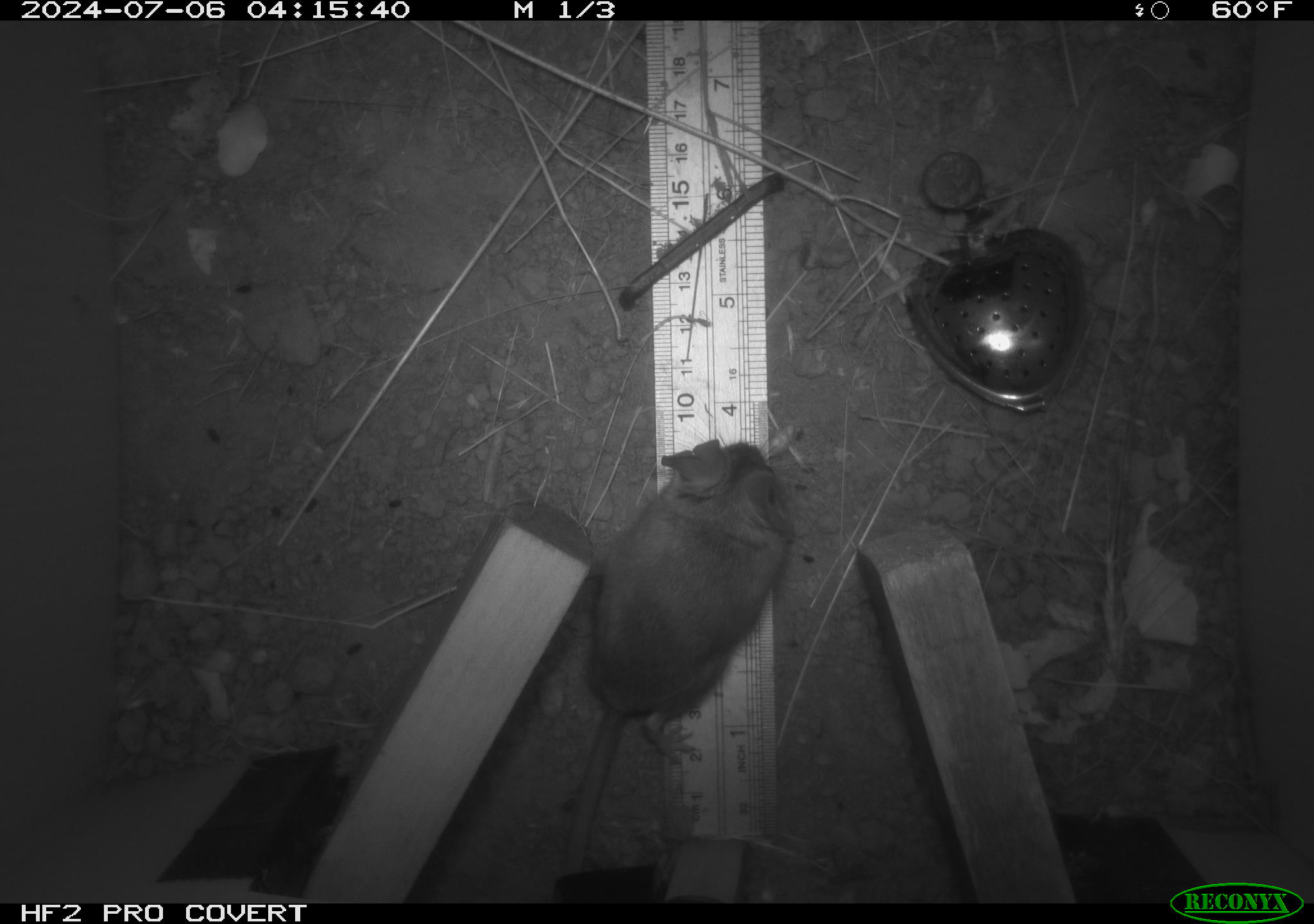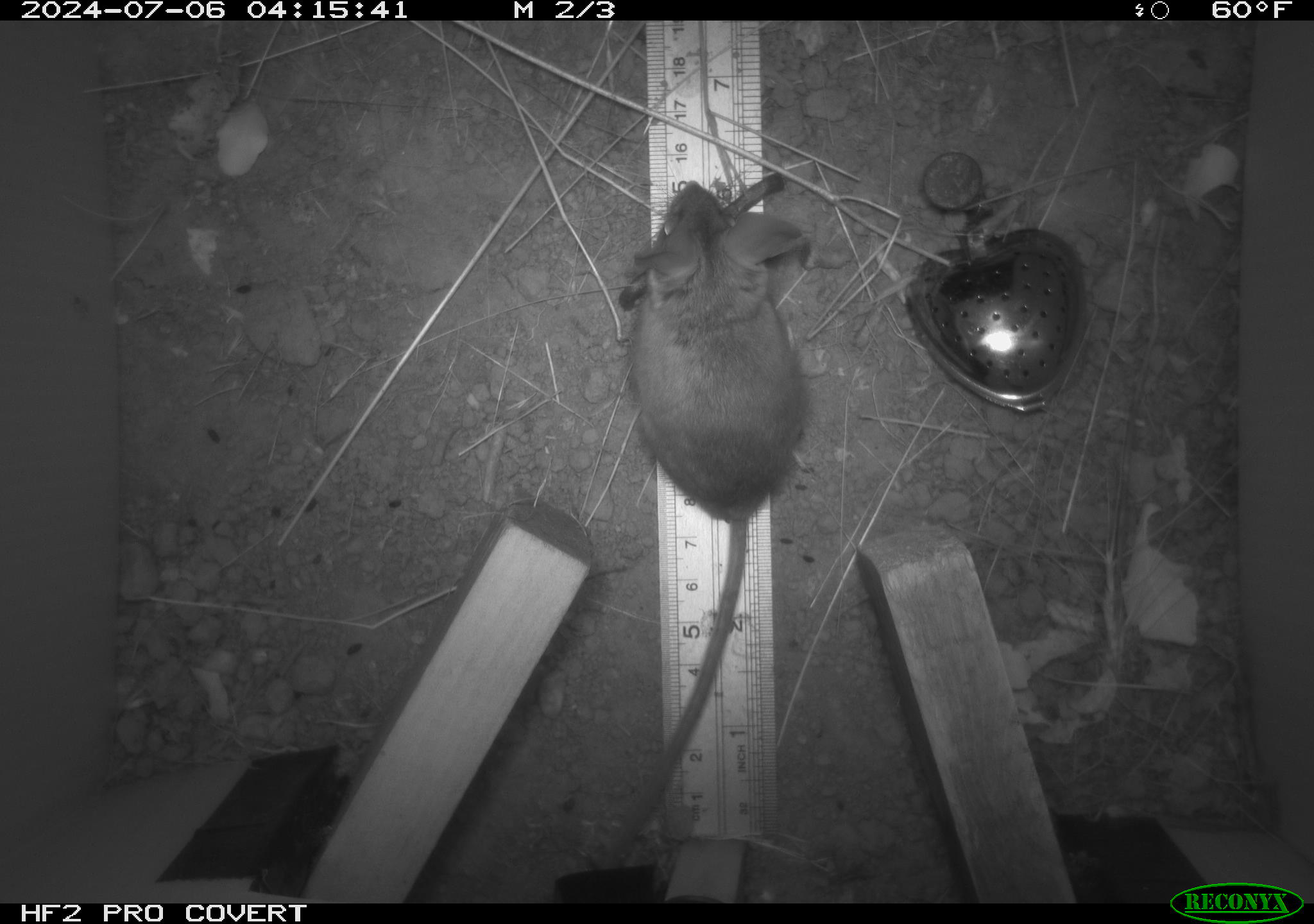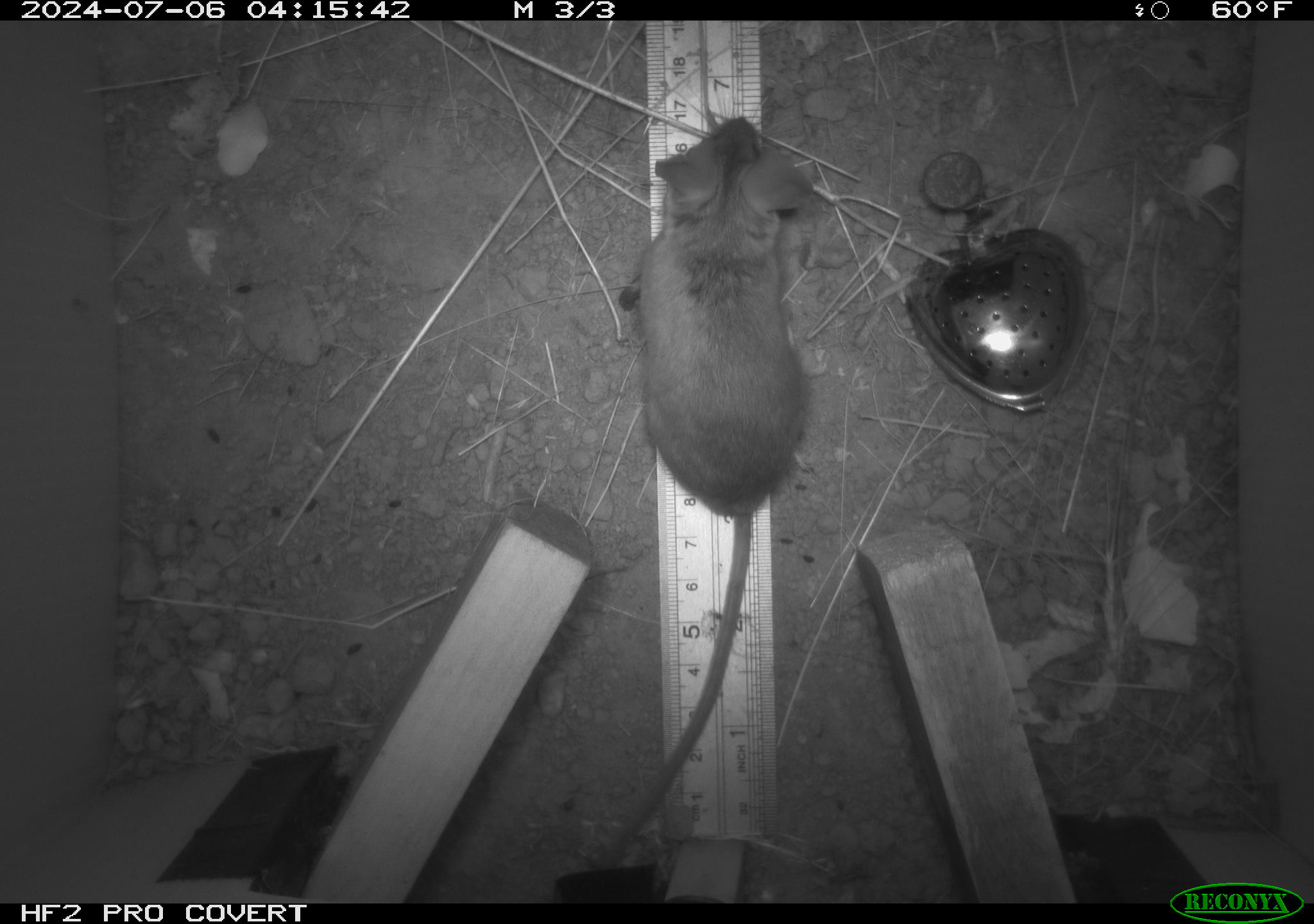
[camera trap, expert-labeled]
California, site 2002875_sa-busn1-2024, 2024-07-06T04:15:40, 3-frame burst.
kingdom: Animalia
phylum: Chordata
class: Mammalia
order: Rodentia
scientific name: Rodentia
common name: rodent